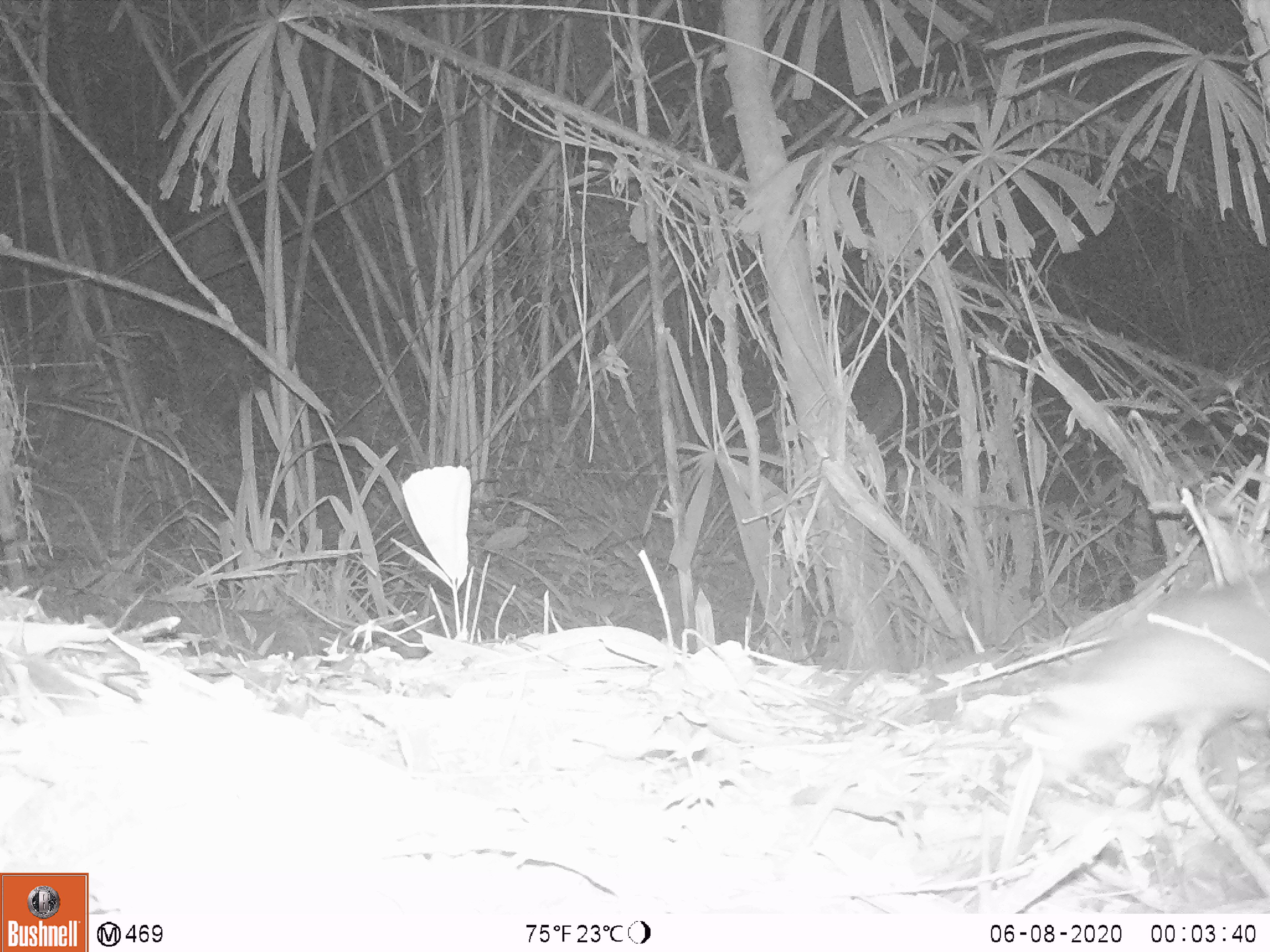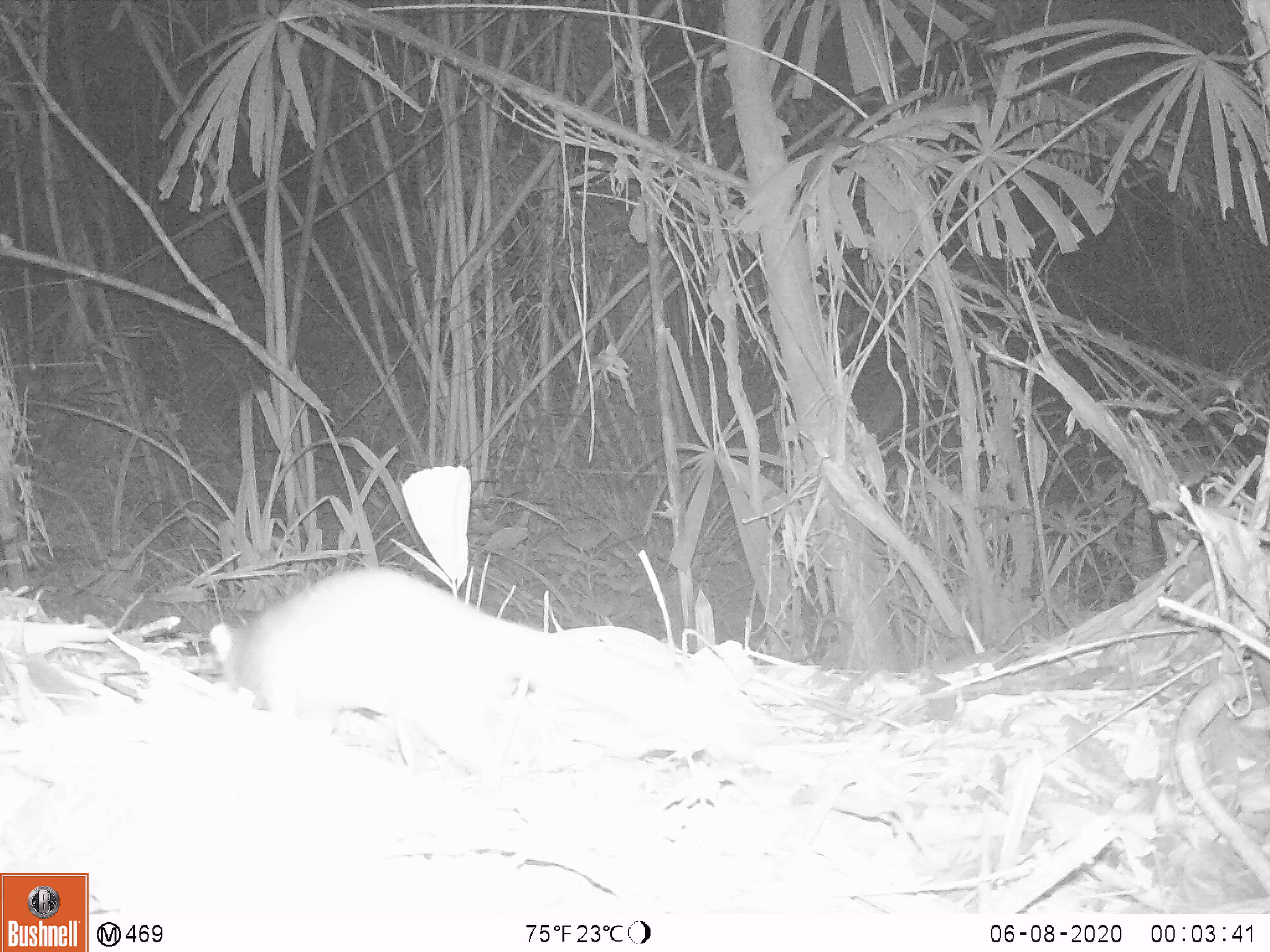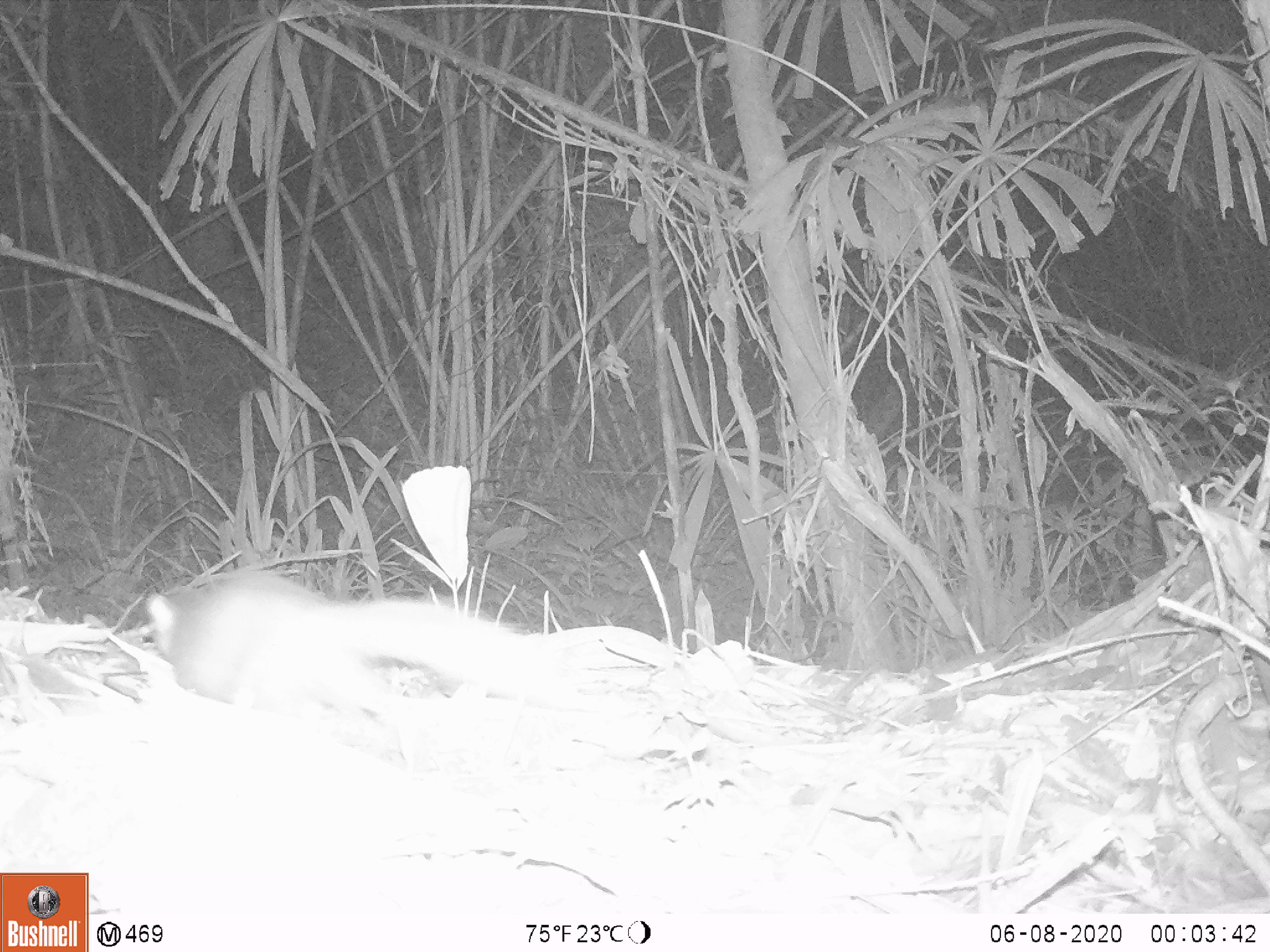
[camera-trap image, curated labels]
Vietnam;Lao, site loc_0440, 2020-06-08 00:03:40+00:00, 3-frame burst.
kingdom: Animalia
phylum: Chordata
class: Mammalia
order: Carnivora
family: Mustelidae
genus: Melogale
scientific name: Melogale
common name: ferret badger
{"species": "ferret badger (Melogale)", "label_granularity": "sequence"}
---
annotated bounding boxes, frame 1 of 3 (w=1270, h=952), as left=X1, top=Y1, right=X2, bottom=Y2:
ferret badger: left=1007, top=571, right=1270, bottom=786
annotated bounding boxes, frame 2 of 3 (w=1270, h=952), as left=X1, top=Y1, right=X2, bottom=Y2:
ferret badger: left=207, top=564, right=772, bottom=791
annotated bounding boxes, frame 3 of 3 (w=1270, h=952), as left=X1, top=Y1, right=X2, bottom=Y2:
ferret badger: left=143, top=573, right=562, bottom=719